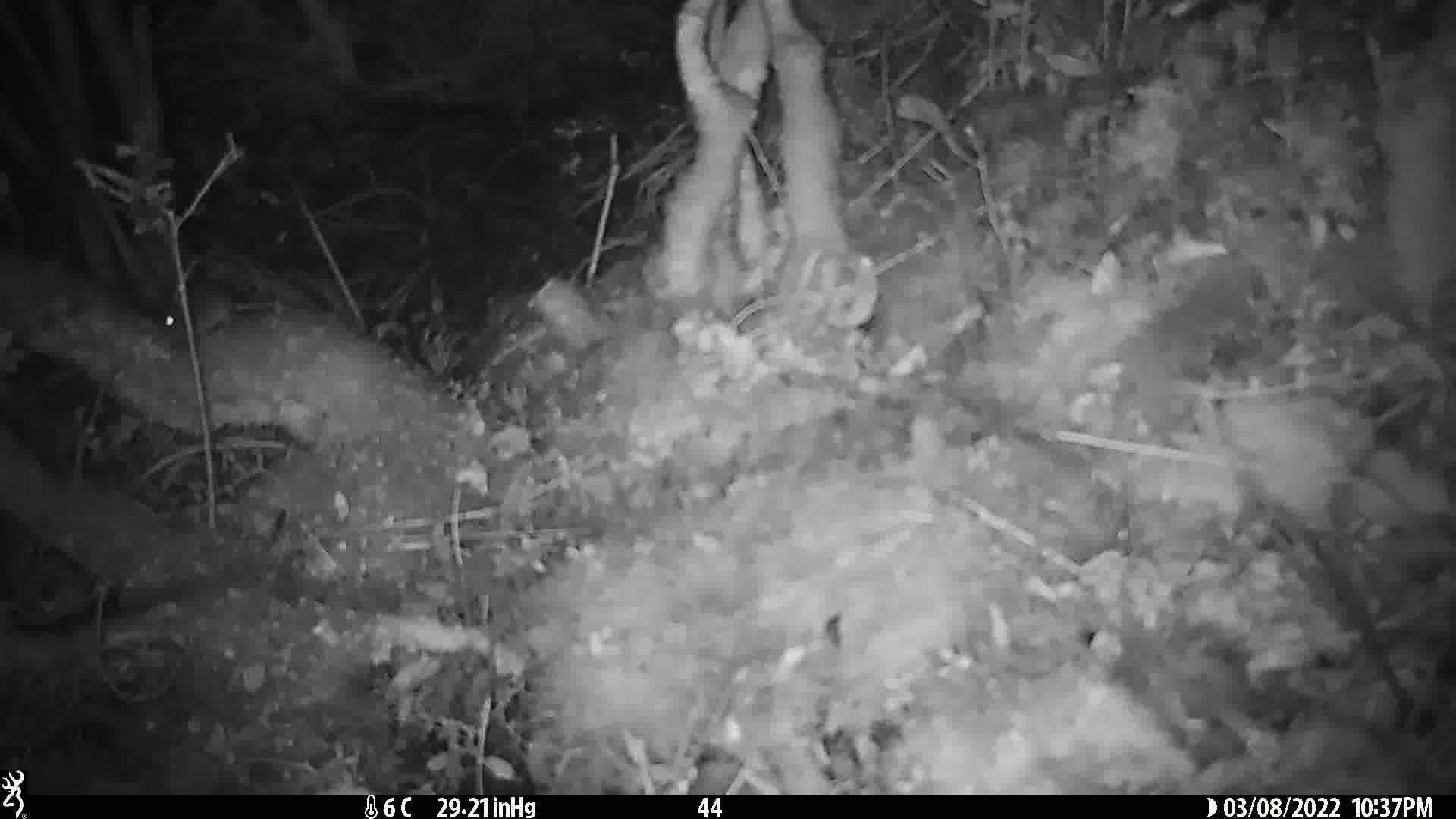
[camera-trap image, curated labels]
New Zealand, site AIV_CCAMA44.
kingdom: Animalia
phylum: Chordata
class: Mammalia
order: Rodentia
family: Muridae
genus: Mus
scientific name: Mus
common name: mouse